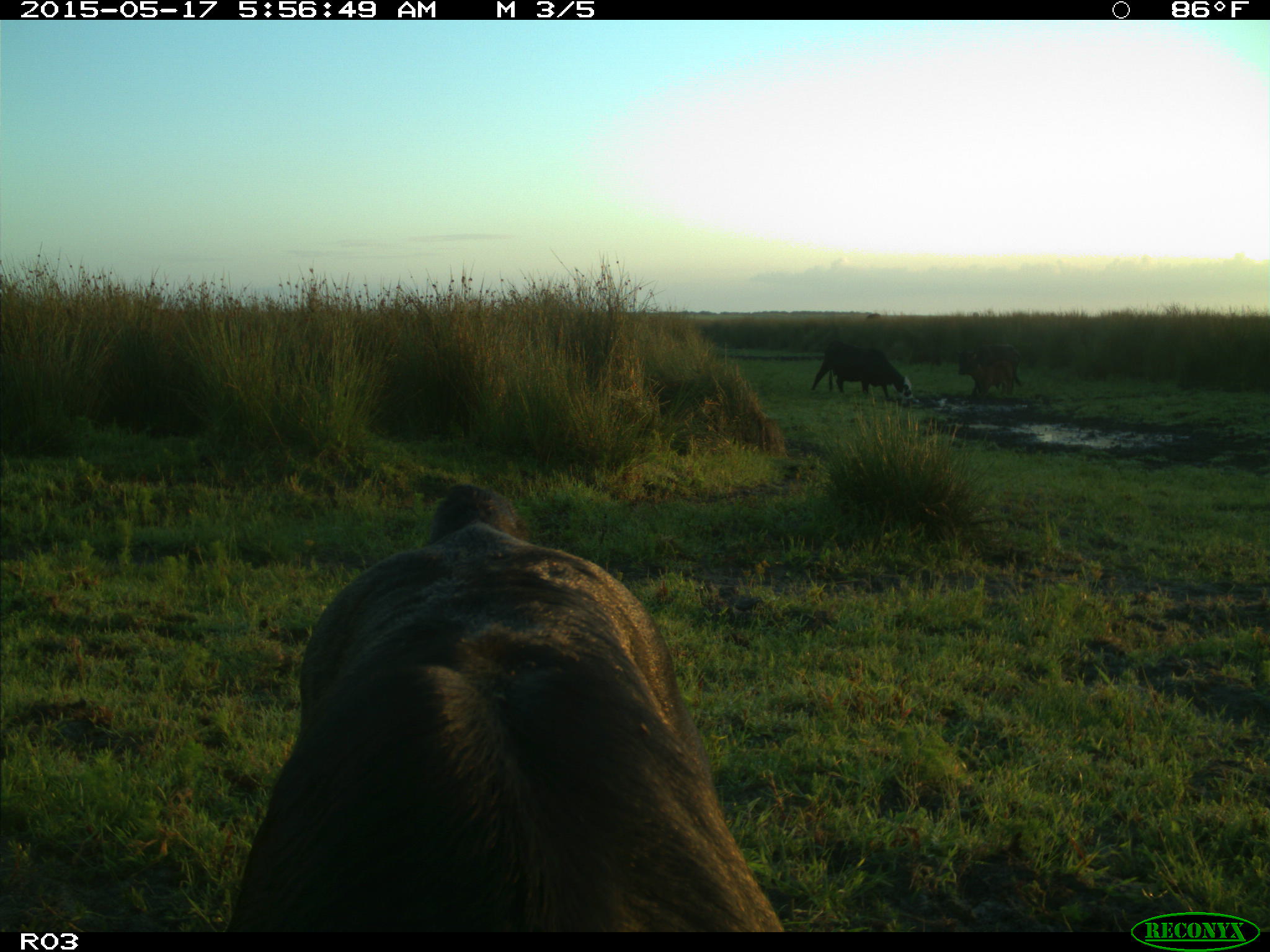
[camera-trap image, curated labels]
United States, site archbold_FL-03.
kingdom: Animalia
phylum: Chordata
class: Mammalia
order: Artiodactyla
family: Bovidae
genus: Bos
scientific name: Bos taurus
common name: domestic cow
Bos taurus (domestic cow).